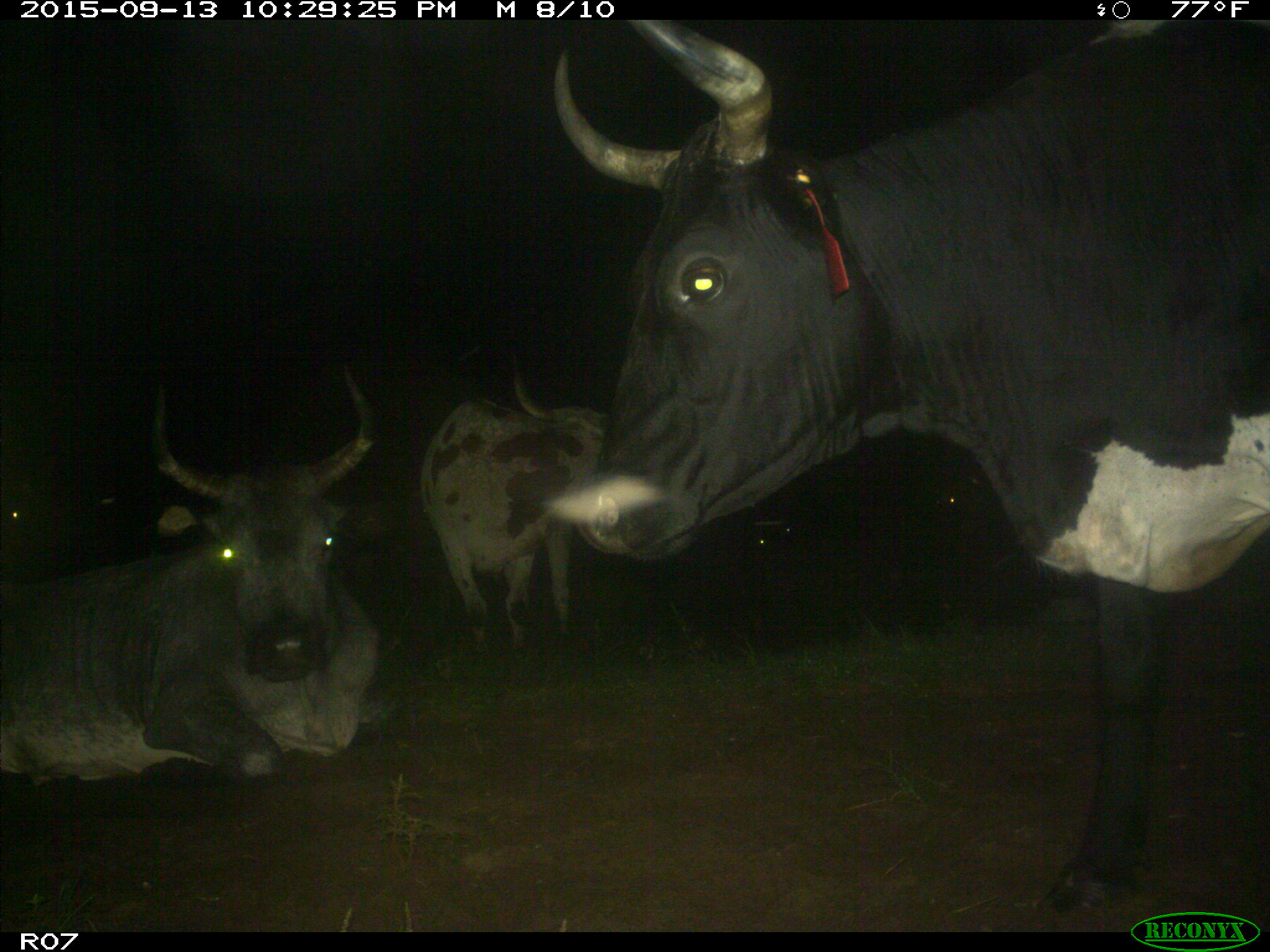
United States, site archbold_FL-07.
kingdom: Animalia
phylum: Chordata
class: Mammalia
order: Artiodactyla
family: Bovidae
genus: Bos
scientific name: Bos taurus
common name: domestic cow